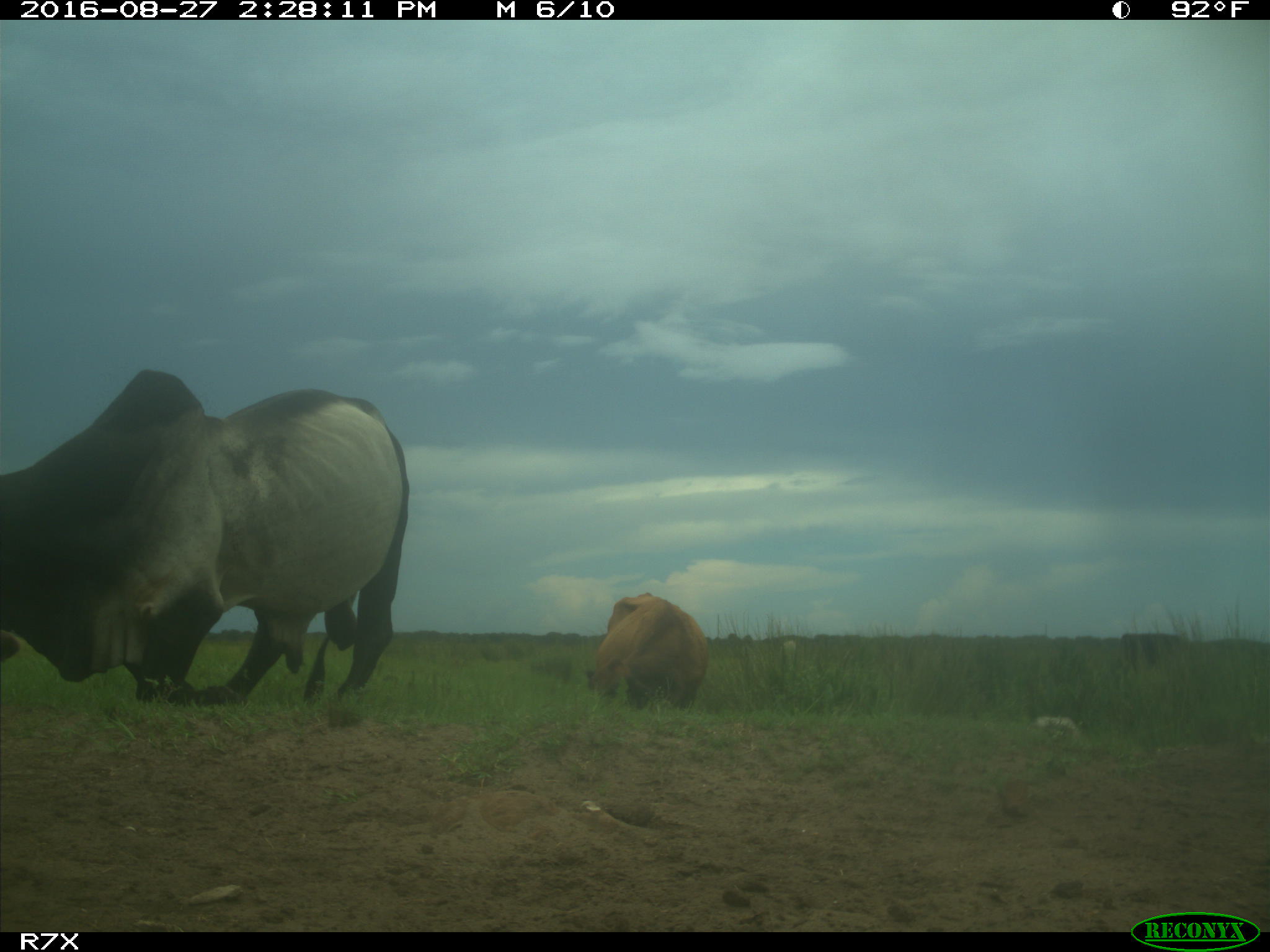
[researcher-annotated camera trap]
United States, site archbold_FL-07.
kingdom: Animalia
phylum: Chordata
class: Mammalia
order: Artiodactyla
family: Bovidae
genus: Bos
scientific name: Bos taurus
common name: domestic cow